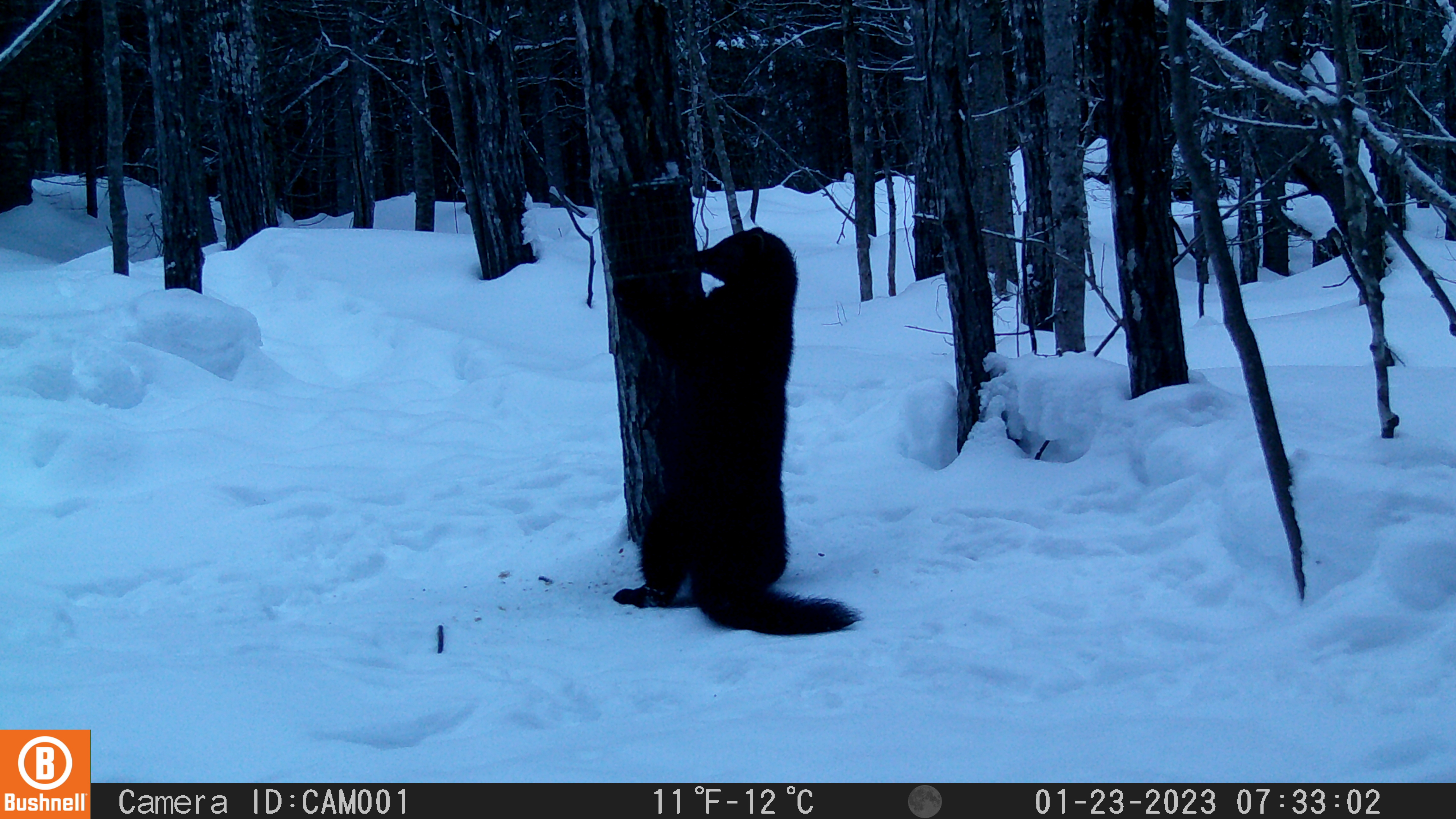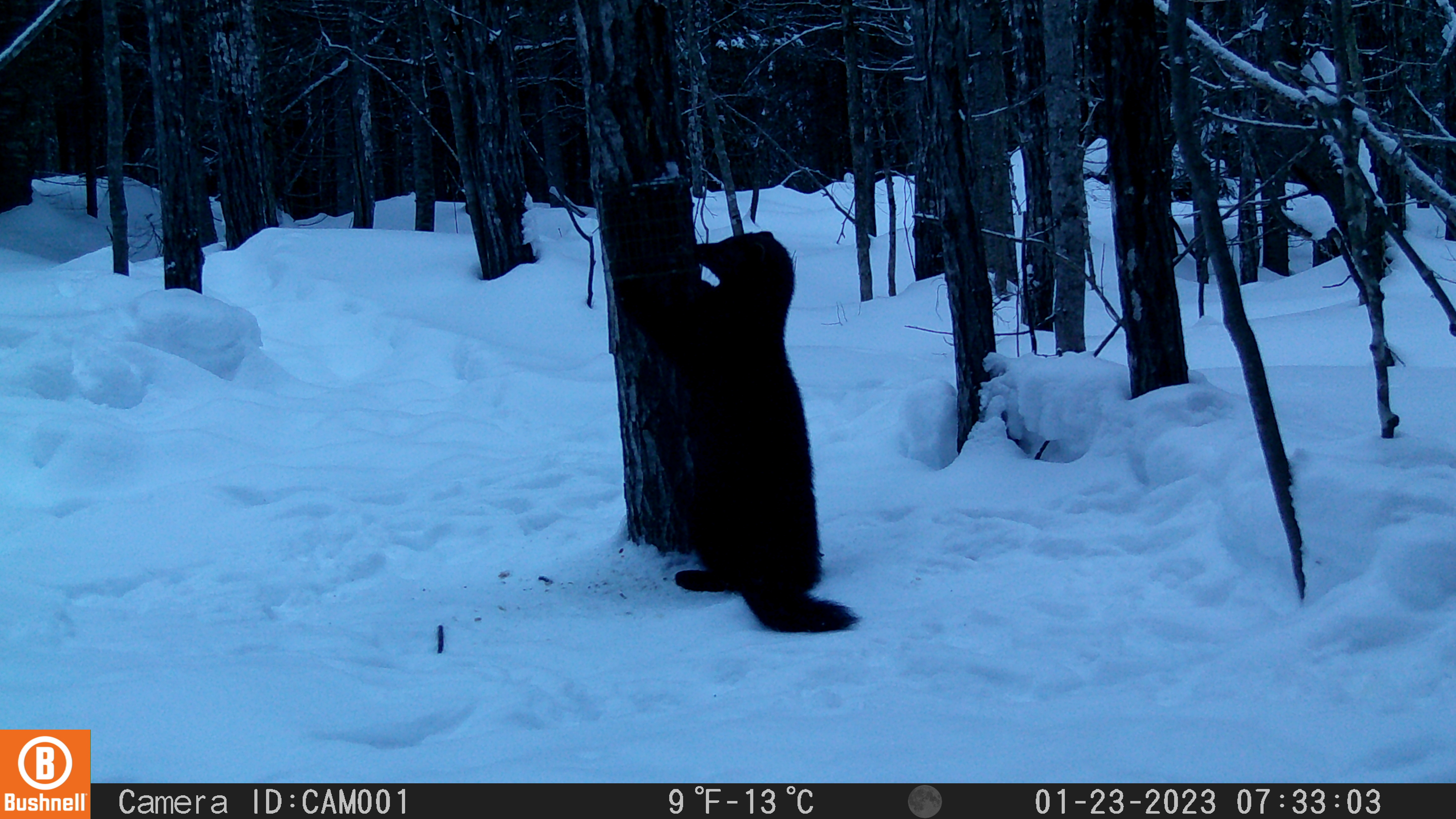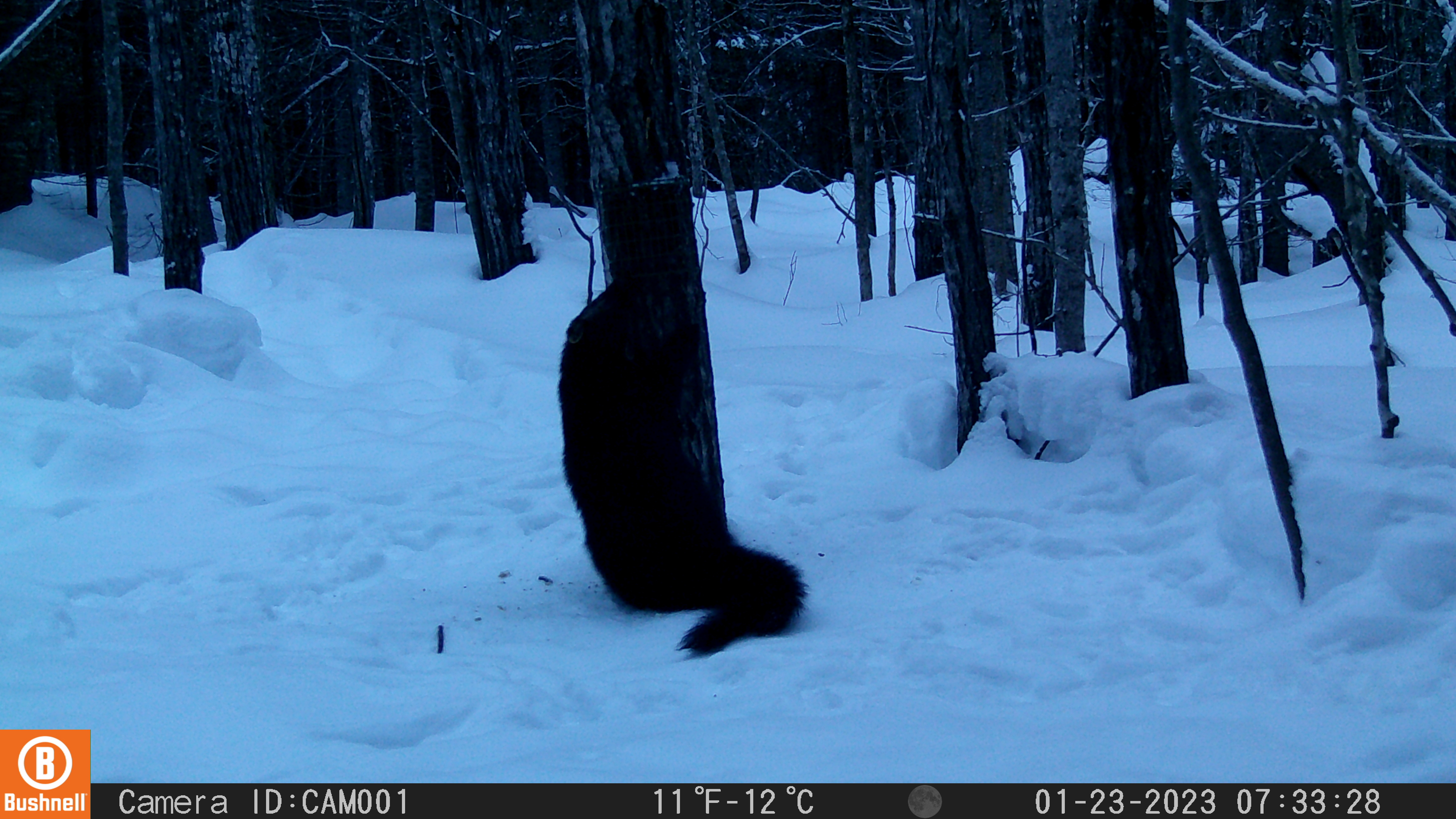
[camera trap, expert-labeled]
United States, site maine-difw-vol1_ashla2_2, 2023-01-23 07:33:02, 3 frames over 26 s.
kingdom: Animalia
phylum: Chordata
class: Mammalia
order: Carnivora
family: Mustelidae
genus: Pekania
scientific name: Pekania pennanti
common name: fisher